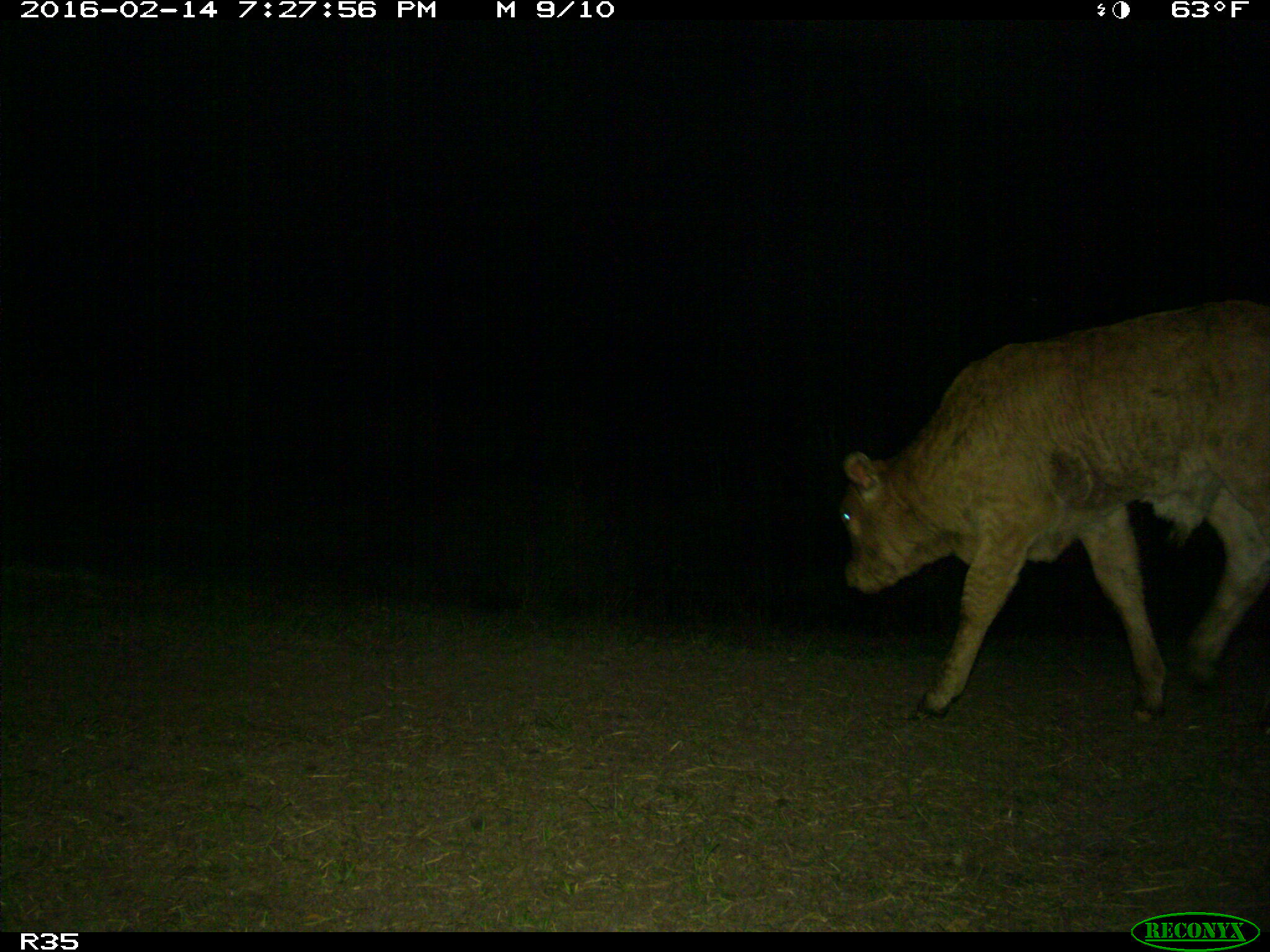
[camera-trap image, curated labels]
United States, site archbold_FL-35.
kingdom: Animalia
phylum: Chordata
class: Mammalia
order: Artiodactyla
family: Bovidae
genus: Bos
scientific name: Bos taurus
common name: domestic cow